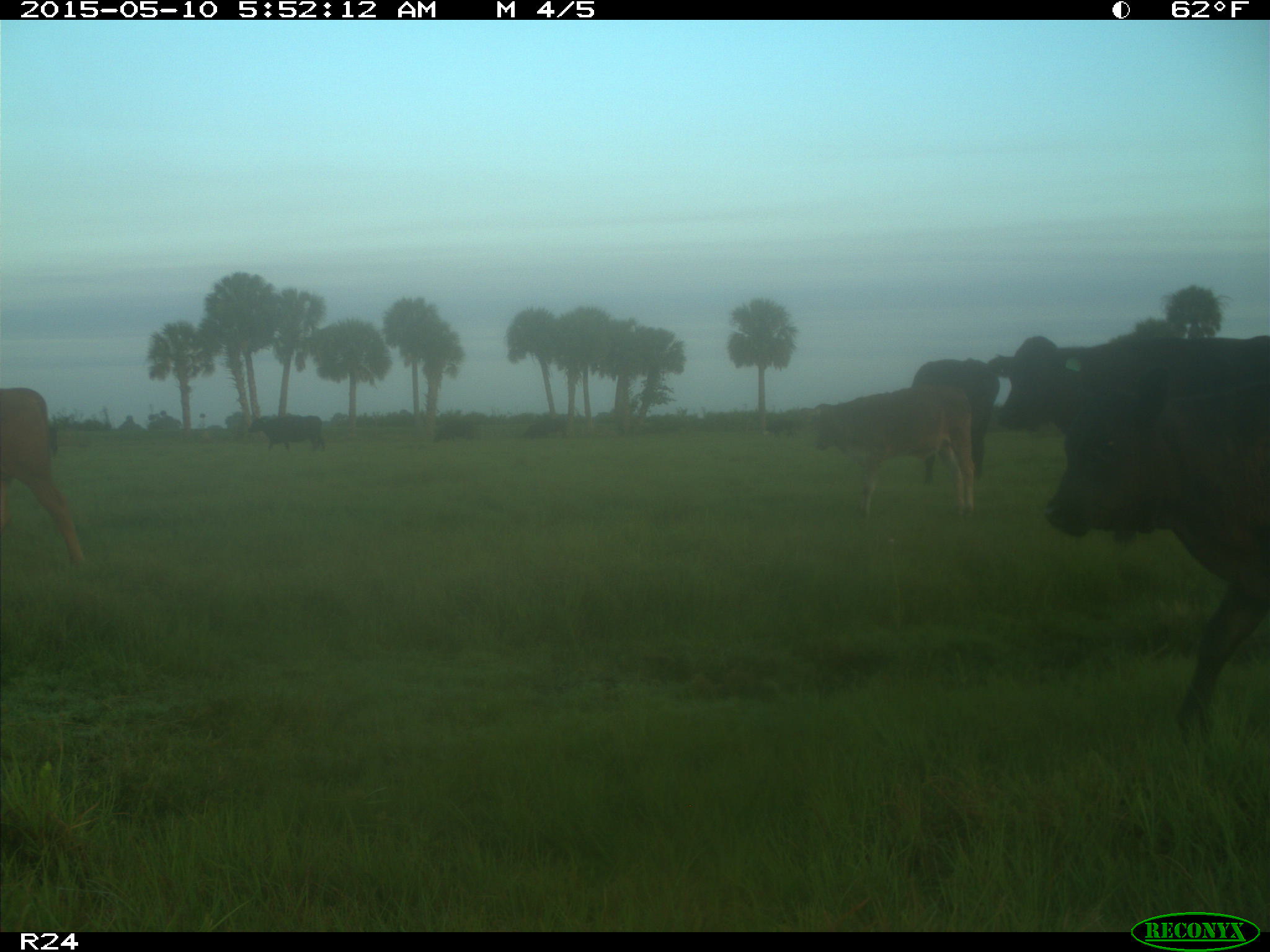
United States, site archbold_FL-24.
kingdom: Animalia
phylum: Chordata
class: Mammalia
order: Artiodactyla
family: Bovidae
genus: Bos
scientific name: Bos taurus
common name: domestic cow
Bos taurus (domestic cow).